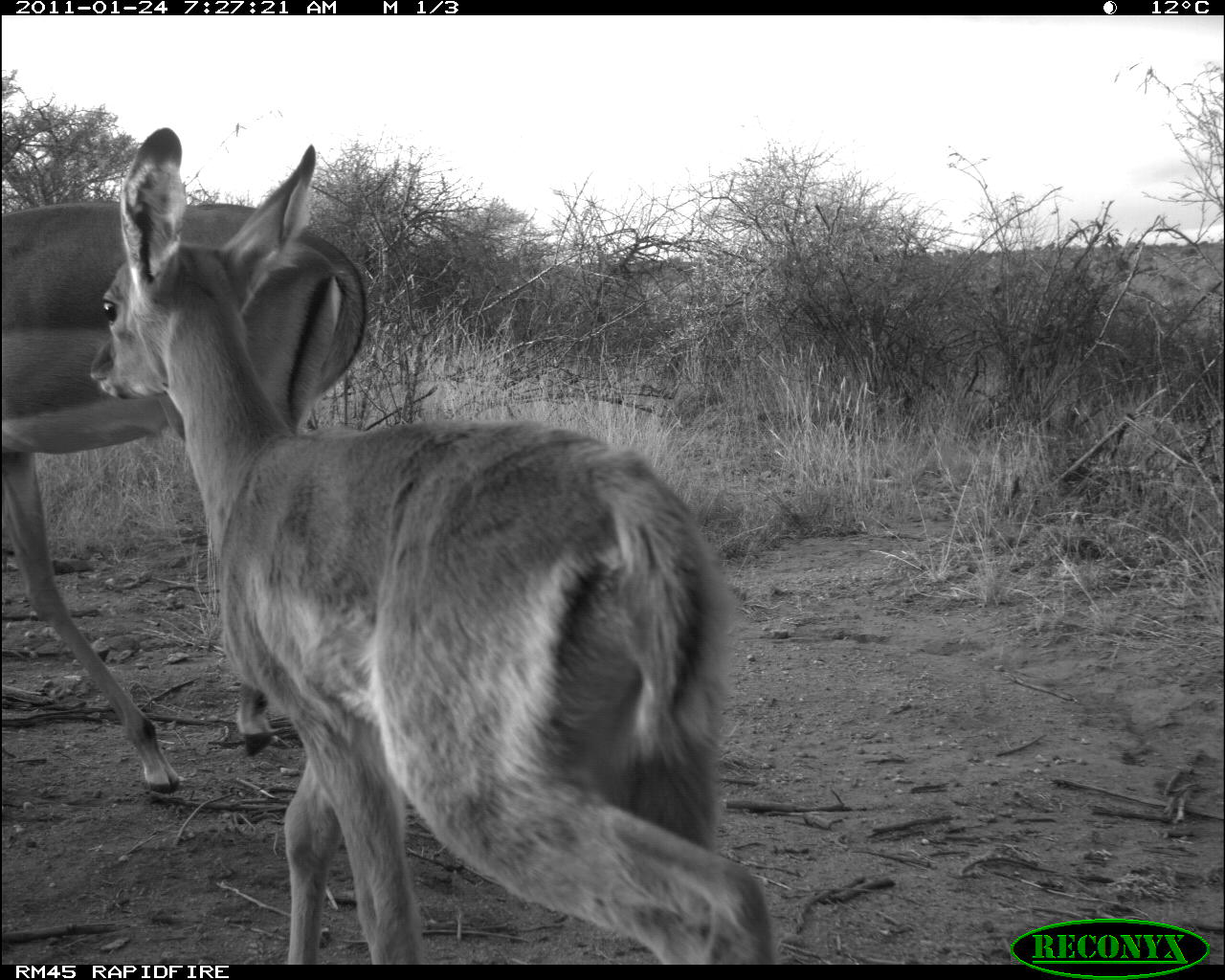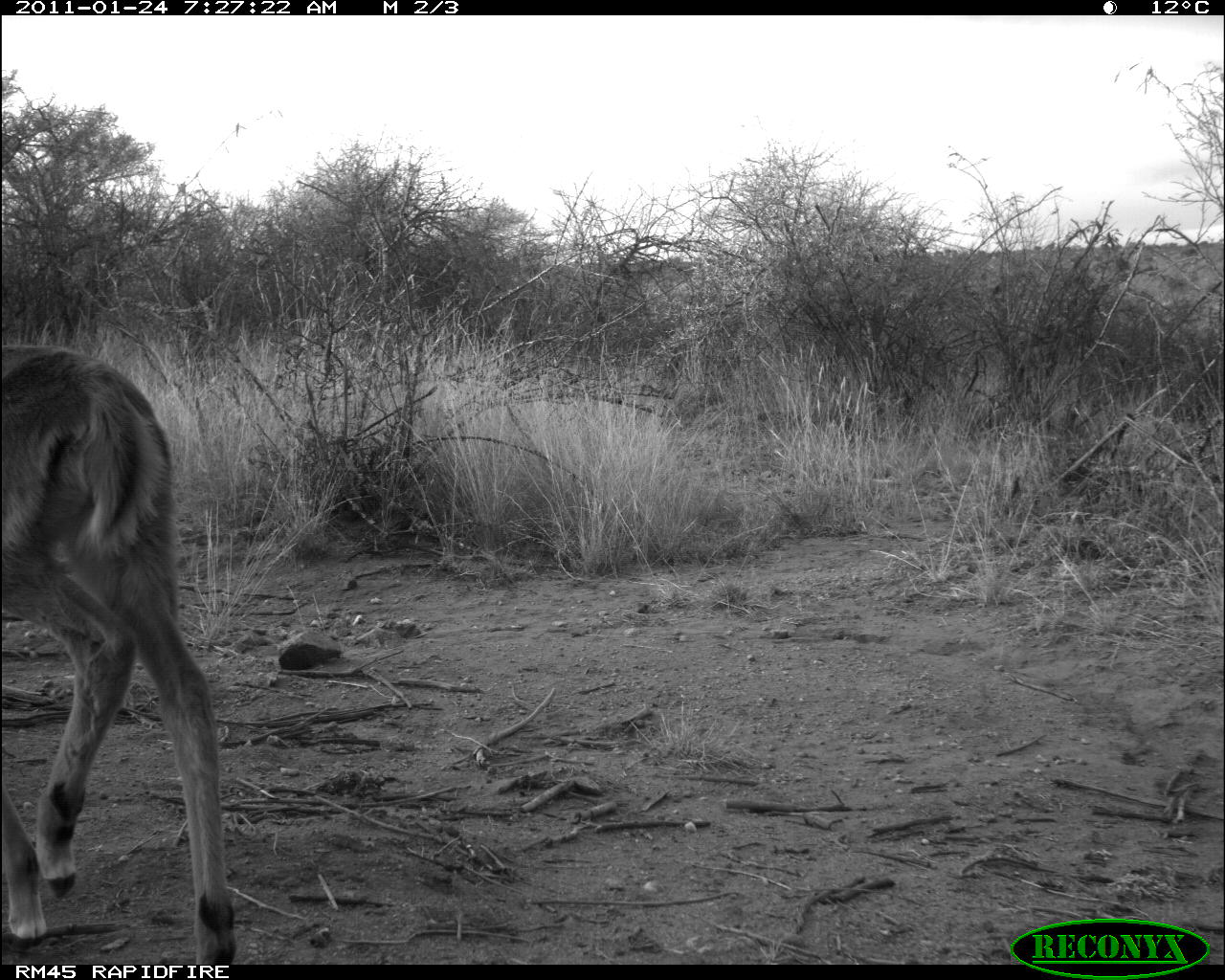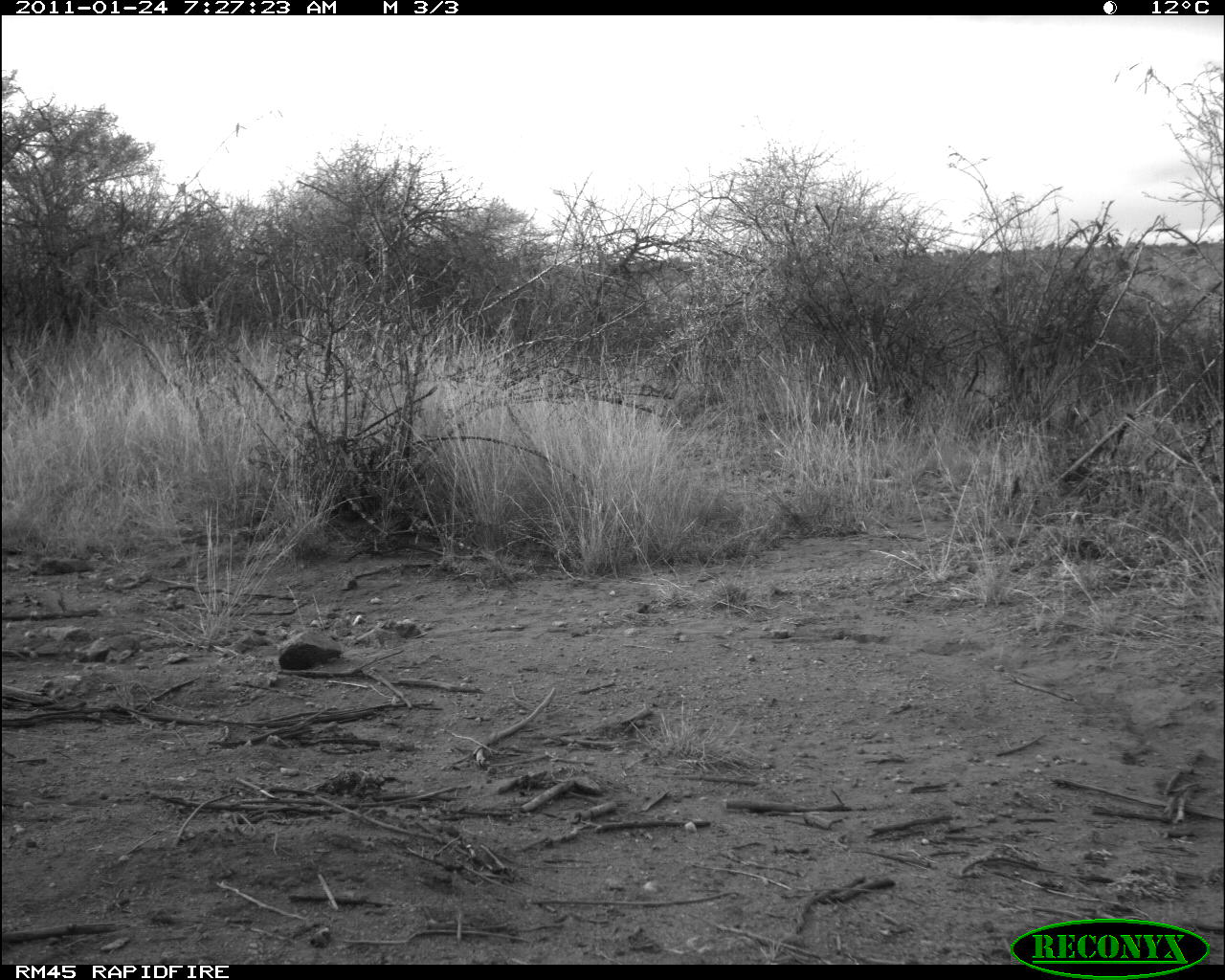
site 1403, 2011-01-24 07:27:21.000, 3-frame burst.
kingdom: Animalia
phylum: Chordata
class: Mammalia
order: Artiodactyla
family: Bovidae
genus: Aepyceros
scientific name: Aepyceros melampus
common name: impala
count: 2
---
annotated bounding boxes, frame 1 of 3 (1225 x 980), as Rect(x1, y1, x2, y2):
aepyceros melampus: Rect(87, 126, 776, 962); Rect(0, 198, 369, 794)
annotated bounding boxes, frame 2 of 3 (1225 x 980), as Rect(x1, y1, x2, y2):
aepyceros melampus: Rect(2, 342, 235, 964)